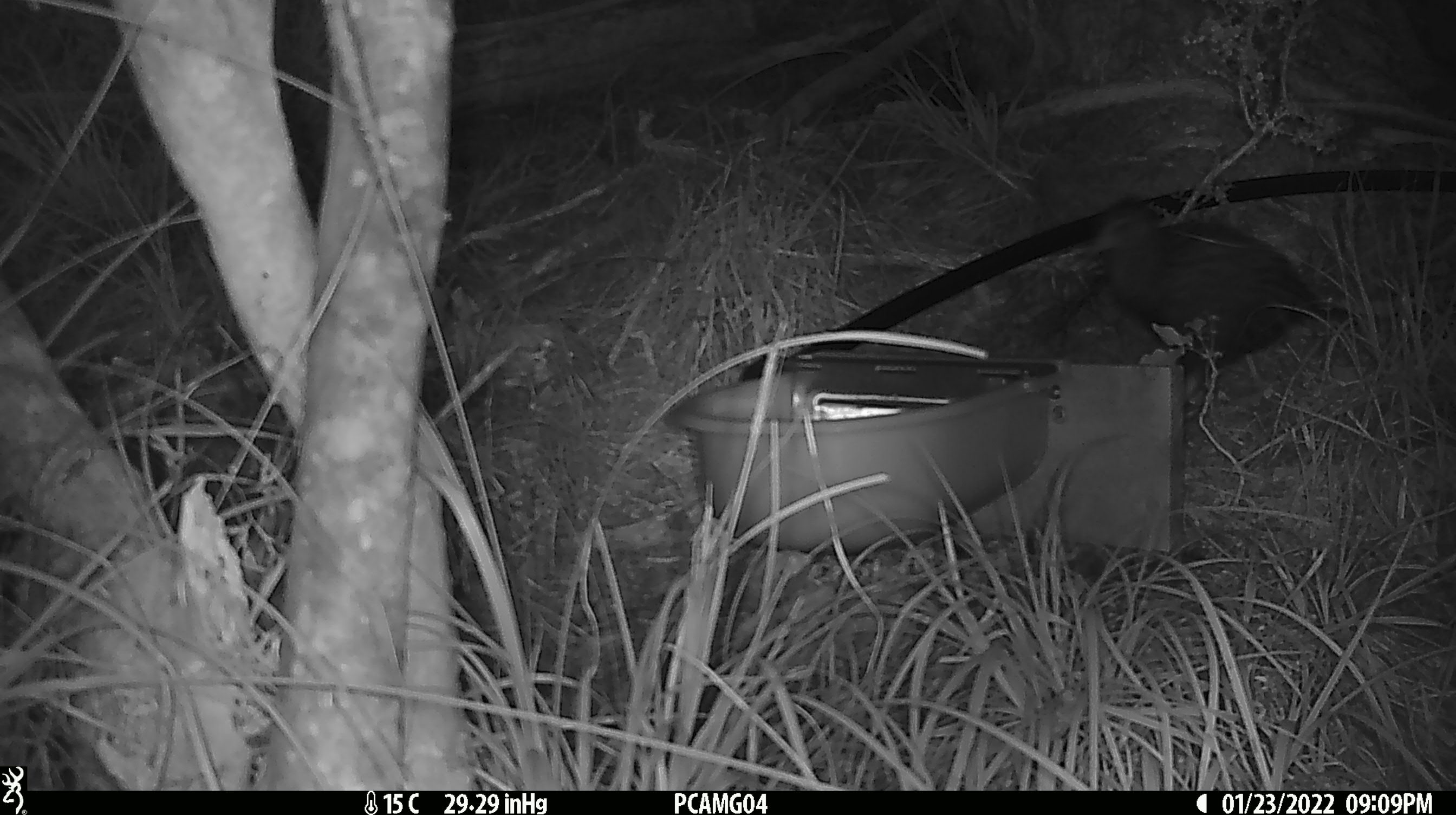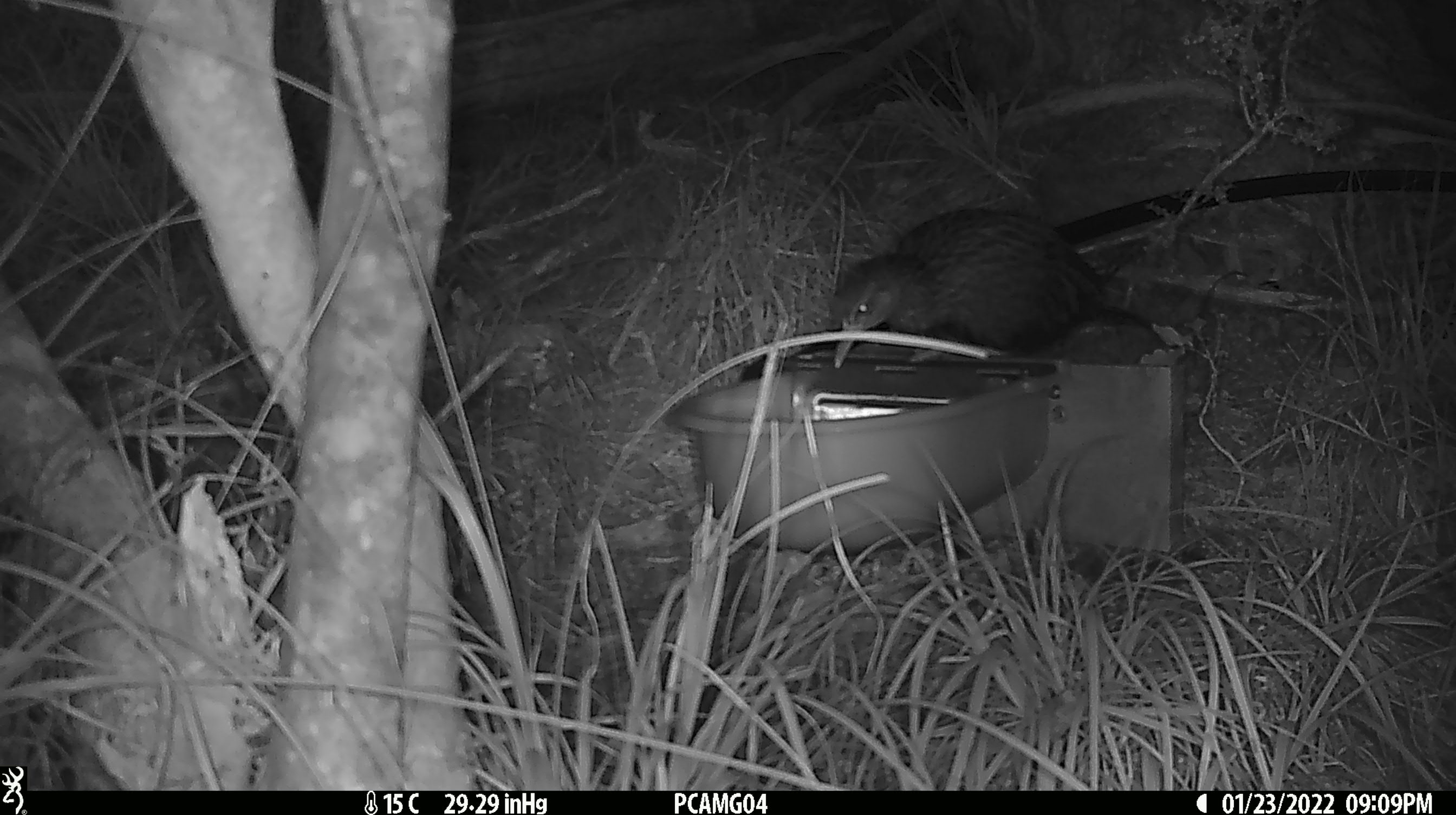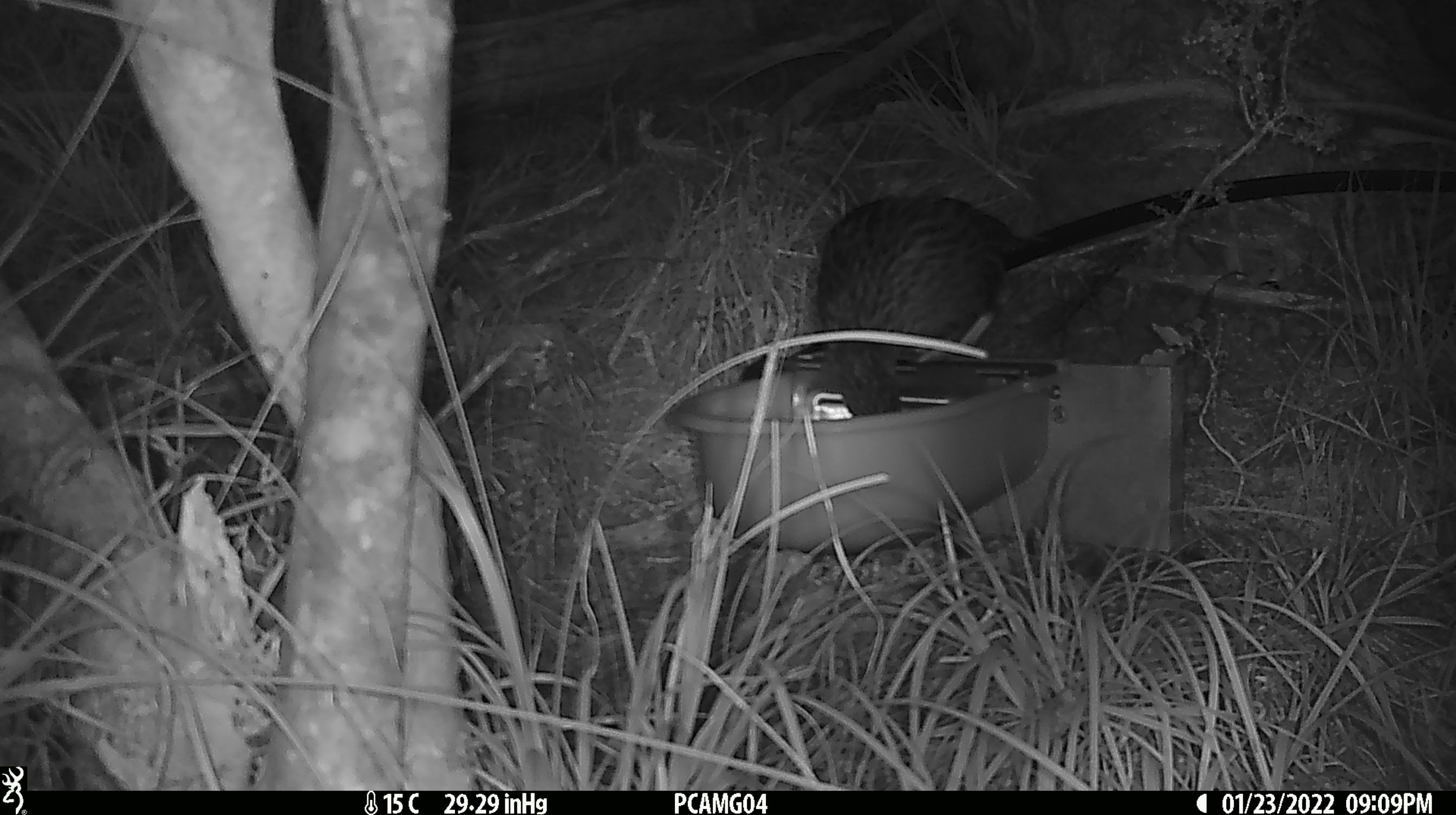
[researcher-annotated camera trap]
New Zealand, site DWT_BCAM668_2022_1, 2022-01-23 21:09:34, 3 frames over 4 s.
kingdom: Animalia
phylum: Chordata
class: Aves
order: Gruiformes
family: Rallidae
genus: Gallirallus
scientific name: Gallirallus australis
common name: weka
Weka (Gallirallus australis).